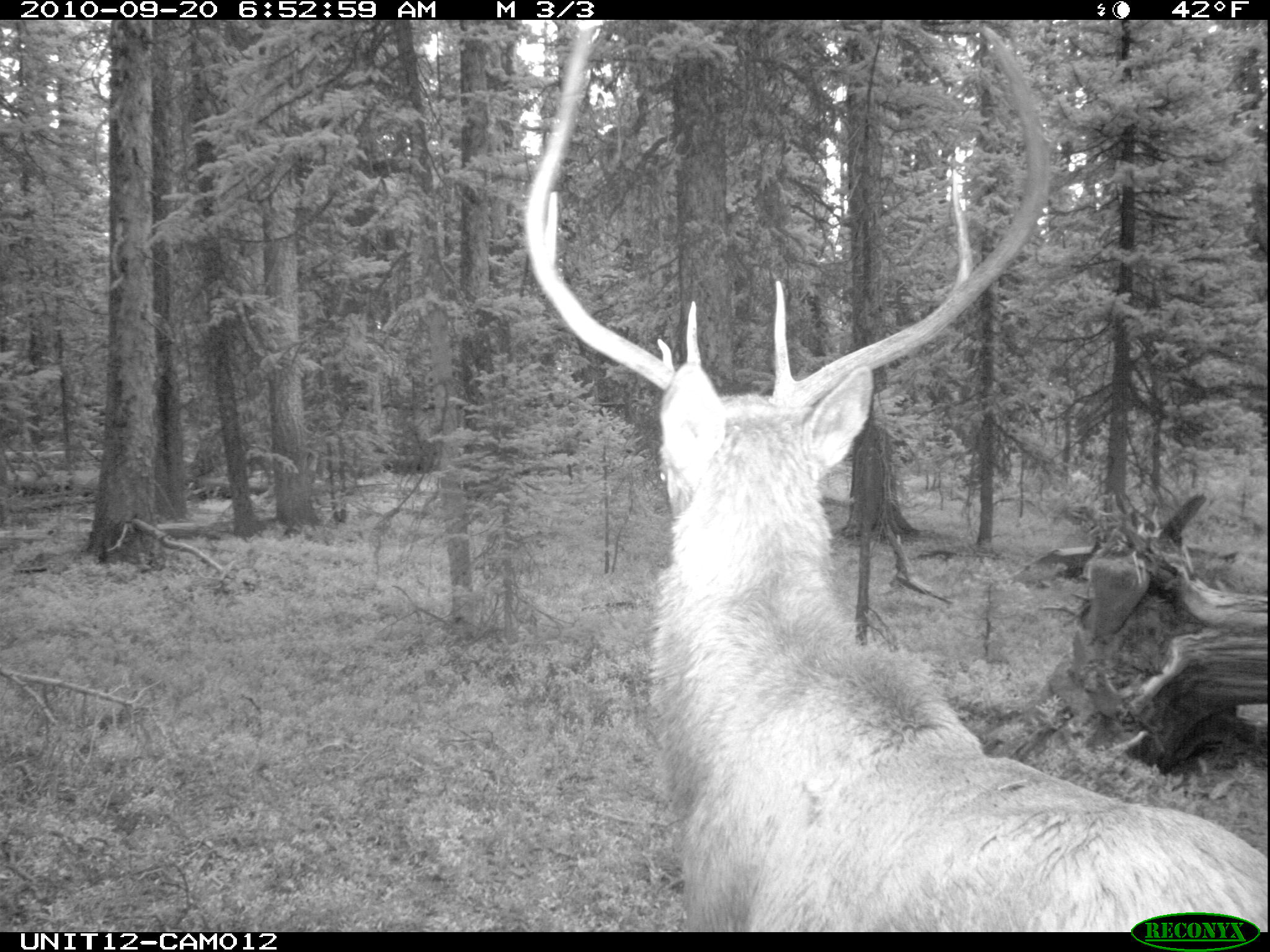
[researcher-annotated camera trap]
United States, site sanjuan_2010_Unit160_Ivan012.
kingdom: Animalia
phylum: Chordata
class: Mammalia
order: Artiodactyla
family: Cervidae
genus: Cervus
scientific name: Cervus elaphus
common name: red deer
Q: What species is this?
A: Cervus elaphus (red deer).